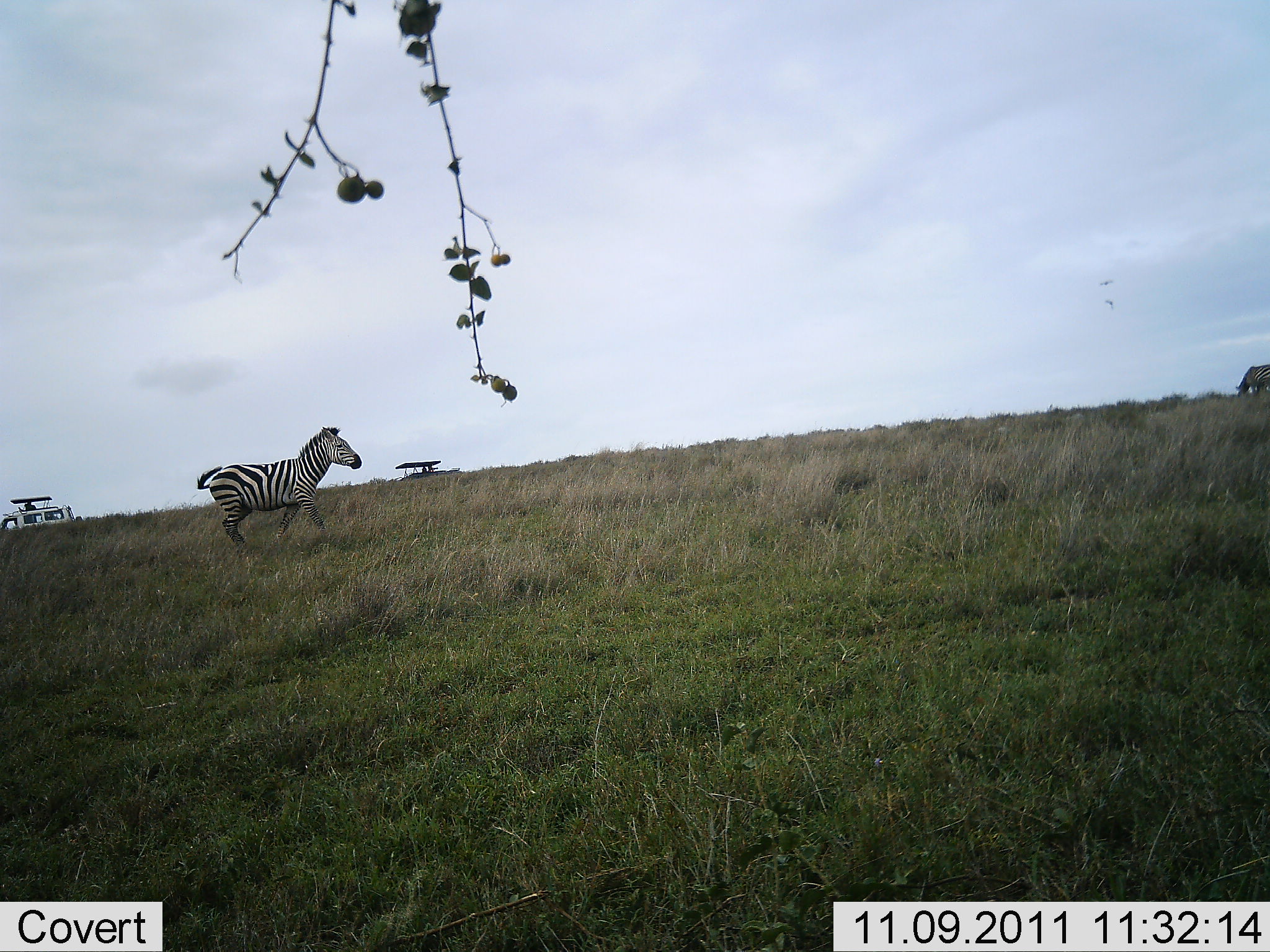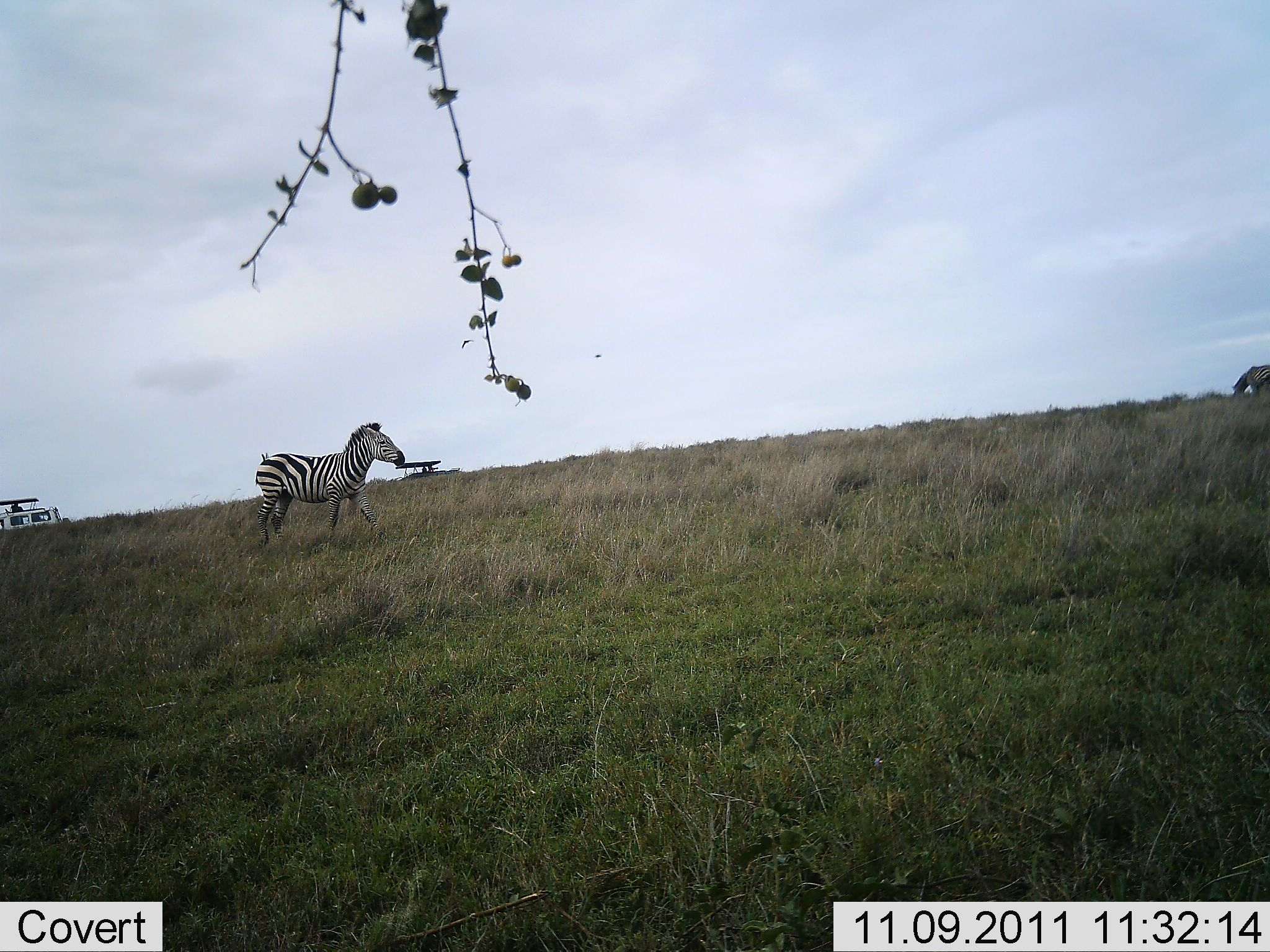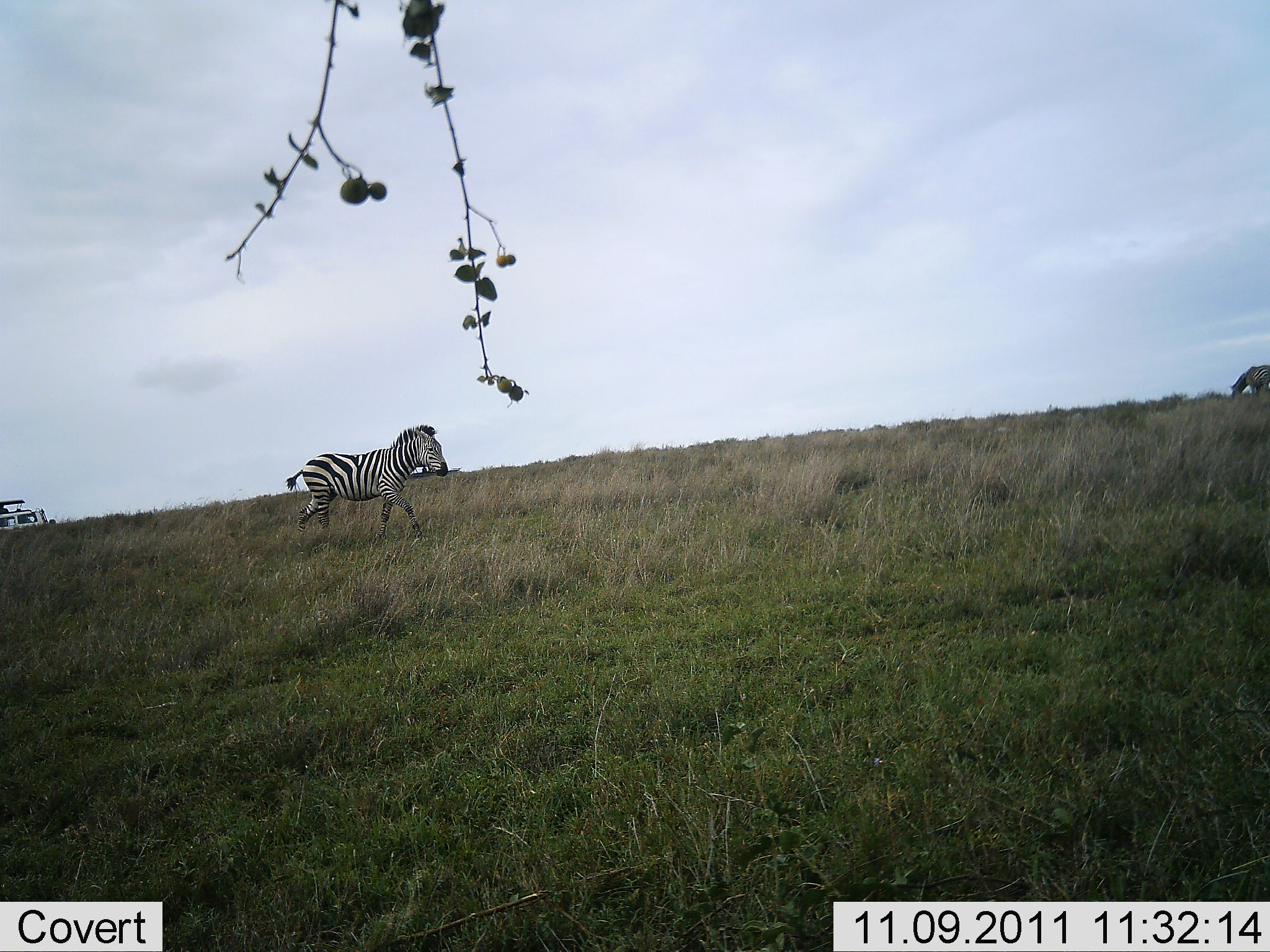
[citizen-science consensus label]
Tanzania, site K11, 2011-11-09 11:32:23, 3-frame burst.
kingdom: Animalia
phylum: Chordata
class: Mammalia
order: Perissodactyla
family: Equidae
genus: Equus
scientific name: Equus quagga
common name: plains zebra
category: zebra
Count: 2.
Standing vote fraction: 20%.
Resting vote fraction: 0%.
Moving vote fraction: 95%.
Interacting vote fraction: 0%.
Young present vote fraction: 0%.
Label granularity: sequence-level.